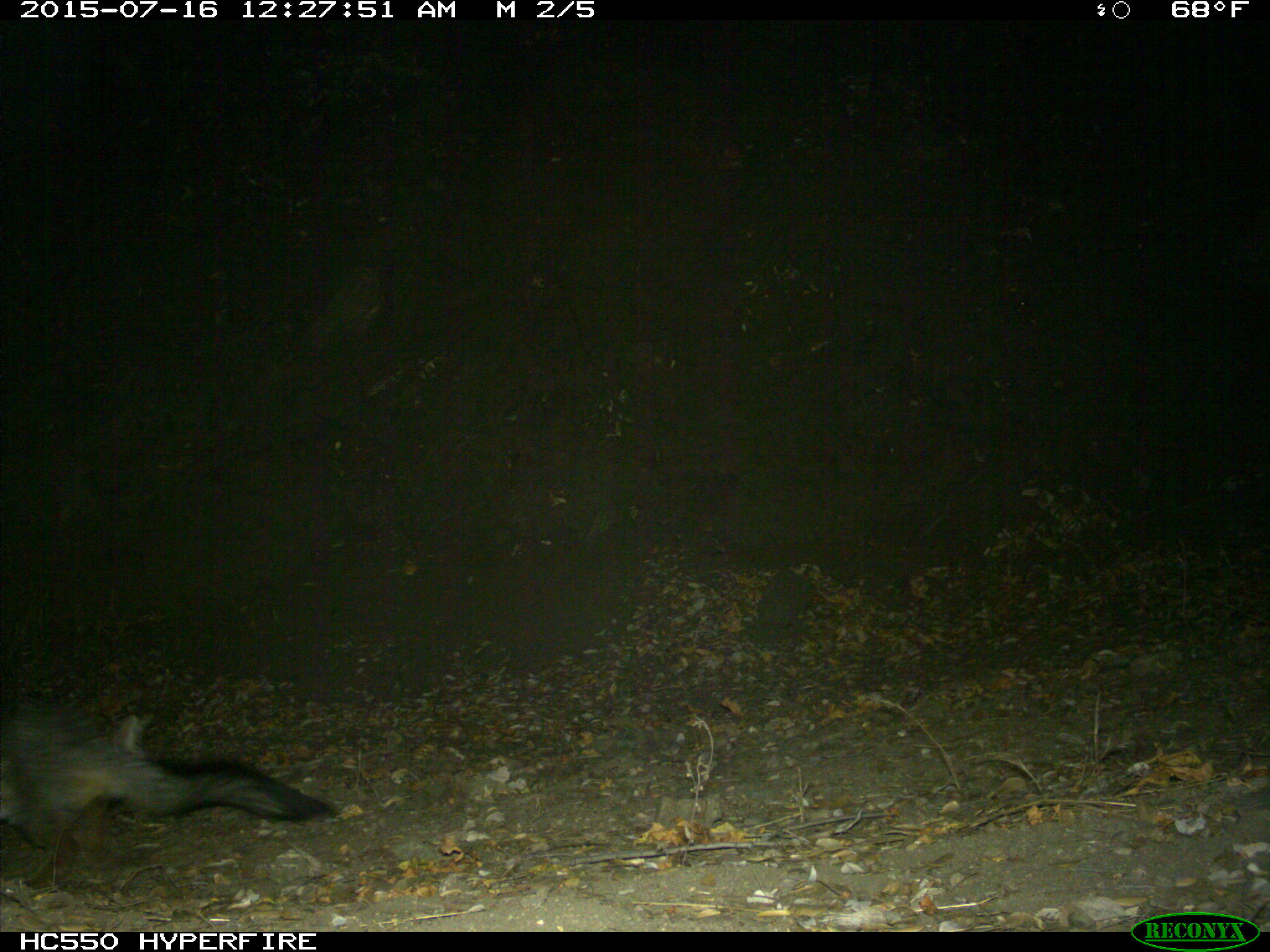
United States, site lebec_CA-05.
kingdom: Animalia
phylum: Chordata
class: Mammalia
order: Carnivora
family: Canidae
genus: Urocyon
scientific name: Urocyon cinereoargenteus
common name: gray fox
Urocyon cinereoargenteus (gray fox).